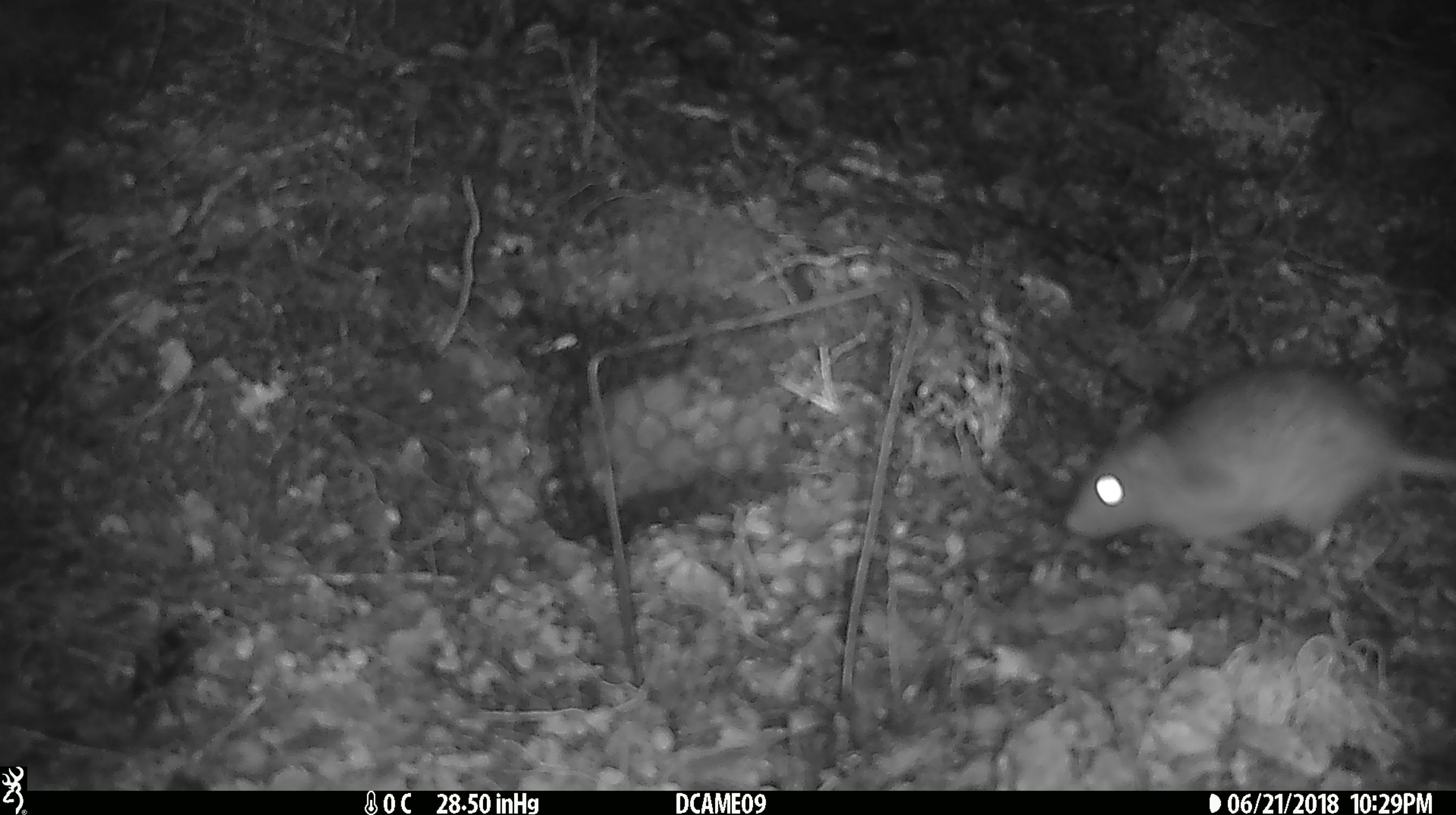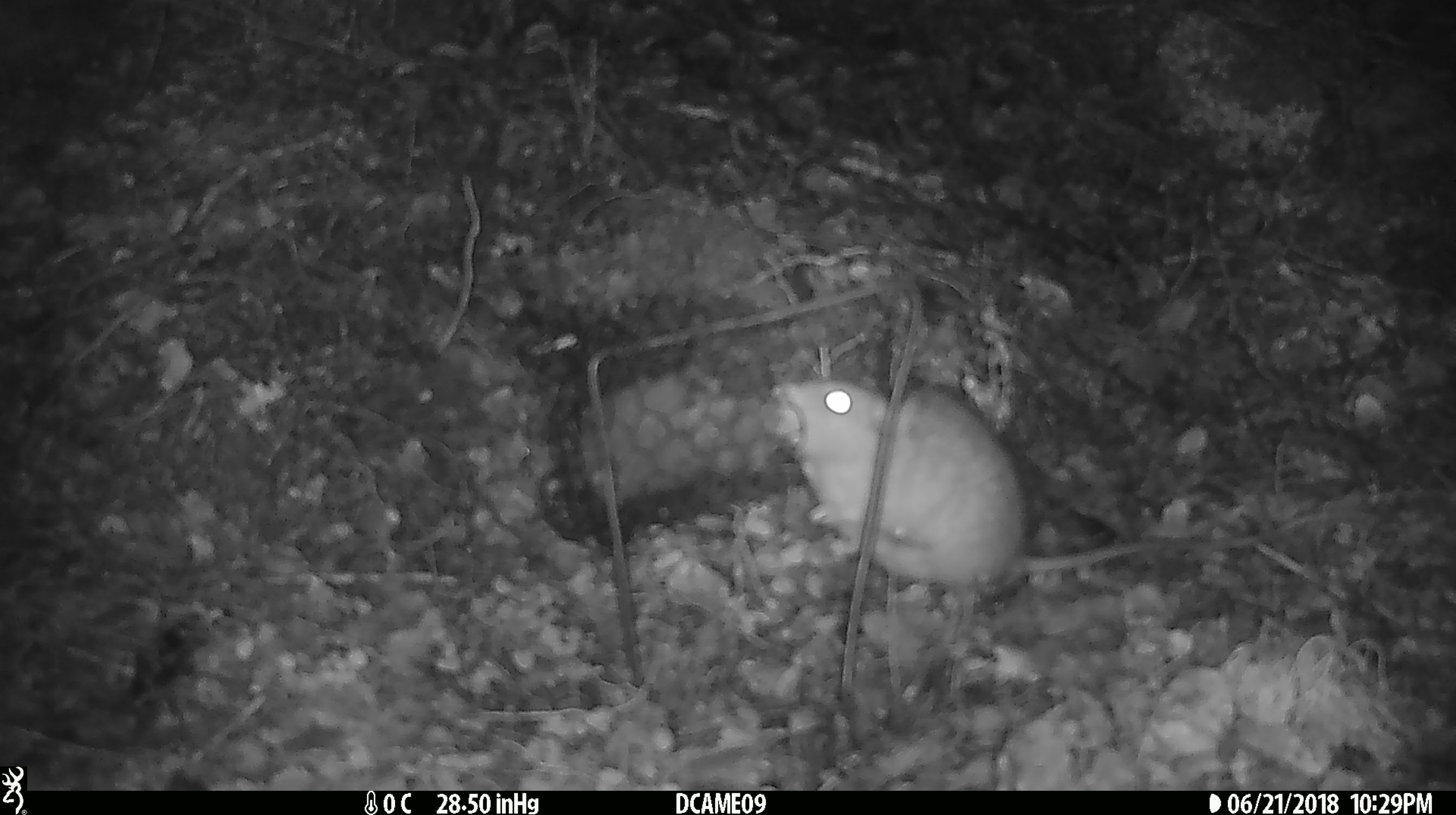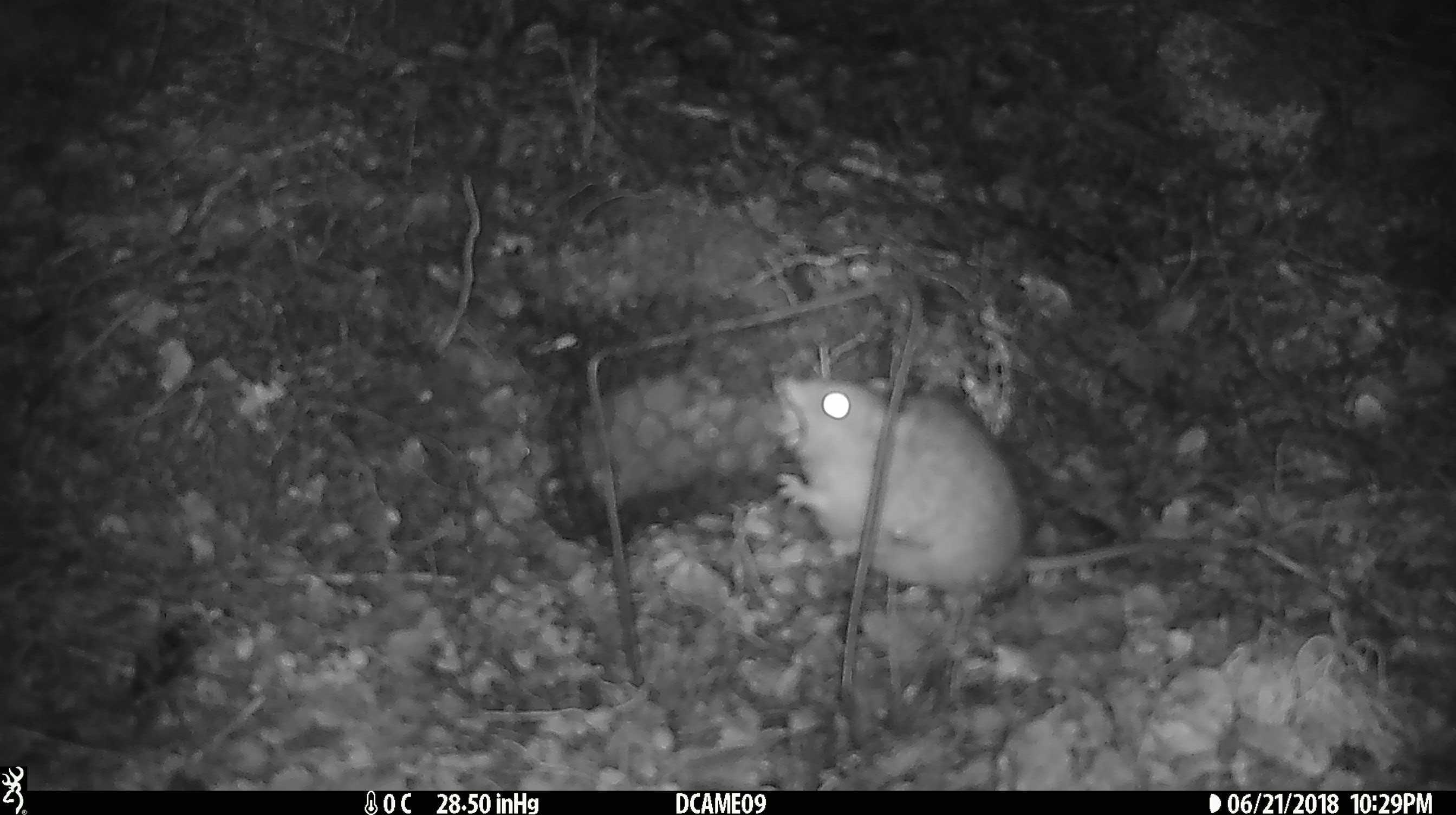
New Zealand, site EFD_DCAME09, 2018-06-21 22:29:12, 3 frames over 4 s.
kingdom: Animalia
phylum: Chordata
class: Mammalia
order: Rodentia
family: Muridae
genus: Rattus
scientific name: Rattus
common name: rat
Rat (Rattus).